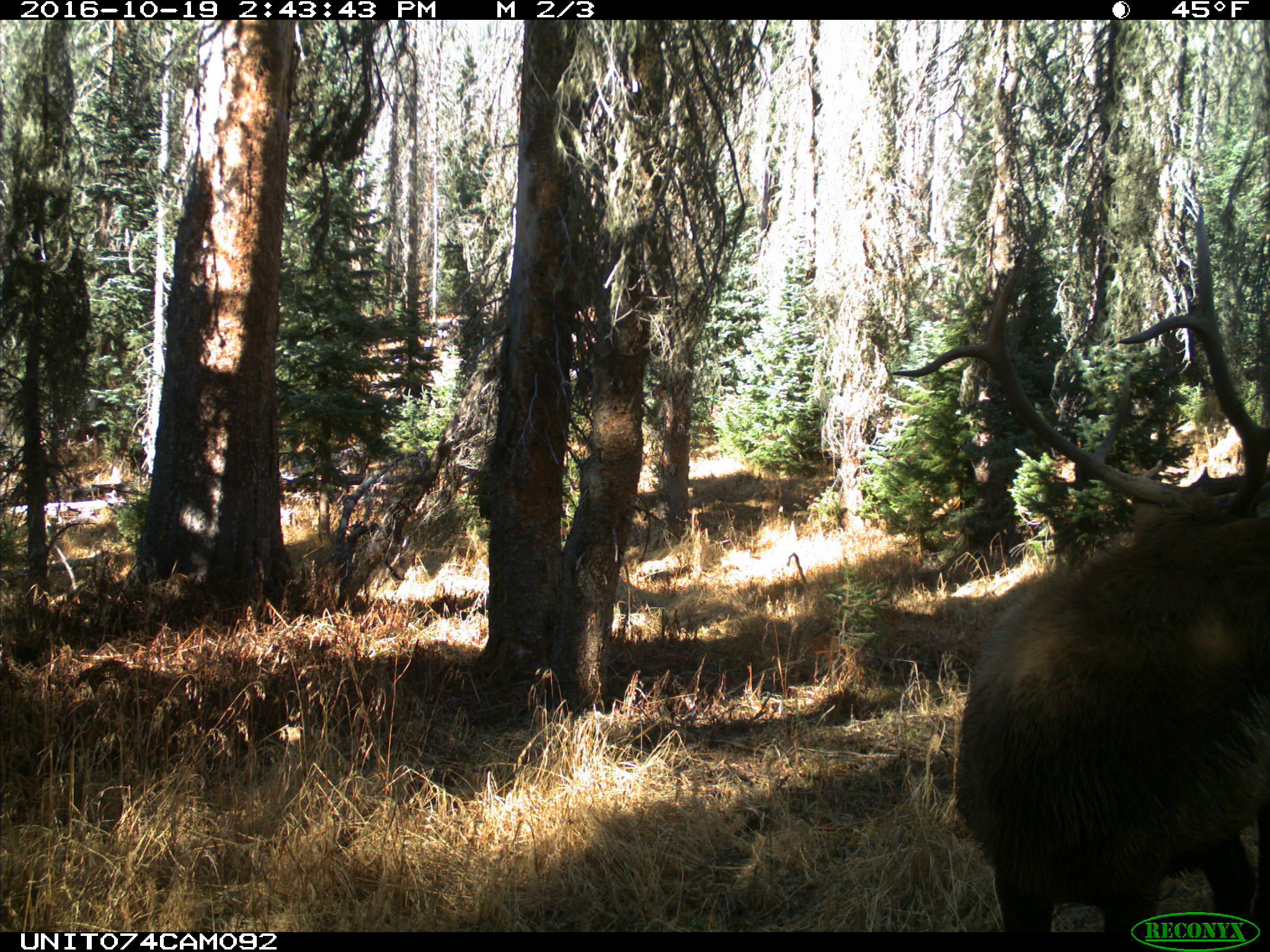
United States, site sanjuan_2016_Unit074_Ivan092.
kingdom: Animalia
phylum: Chordata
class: Mammalia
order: Artiodactyla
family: Cervidae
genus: Cervus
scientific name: Cervus elaphus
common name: red deer